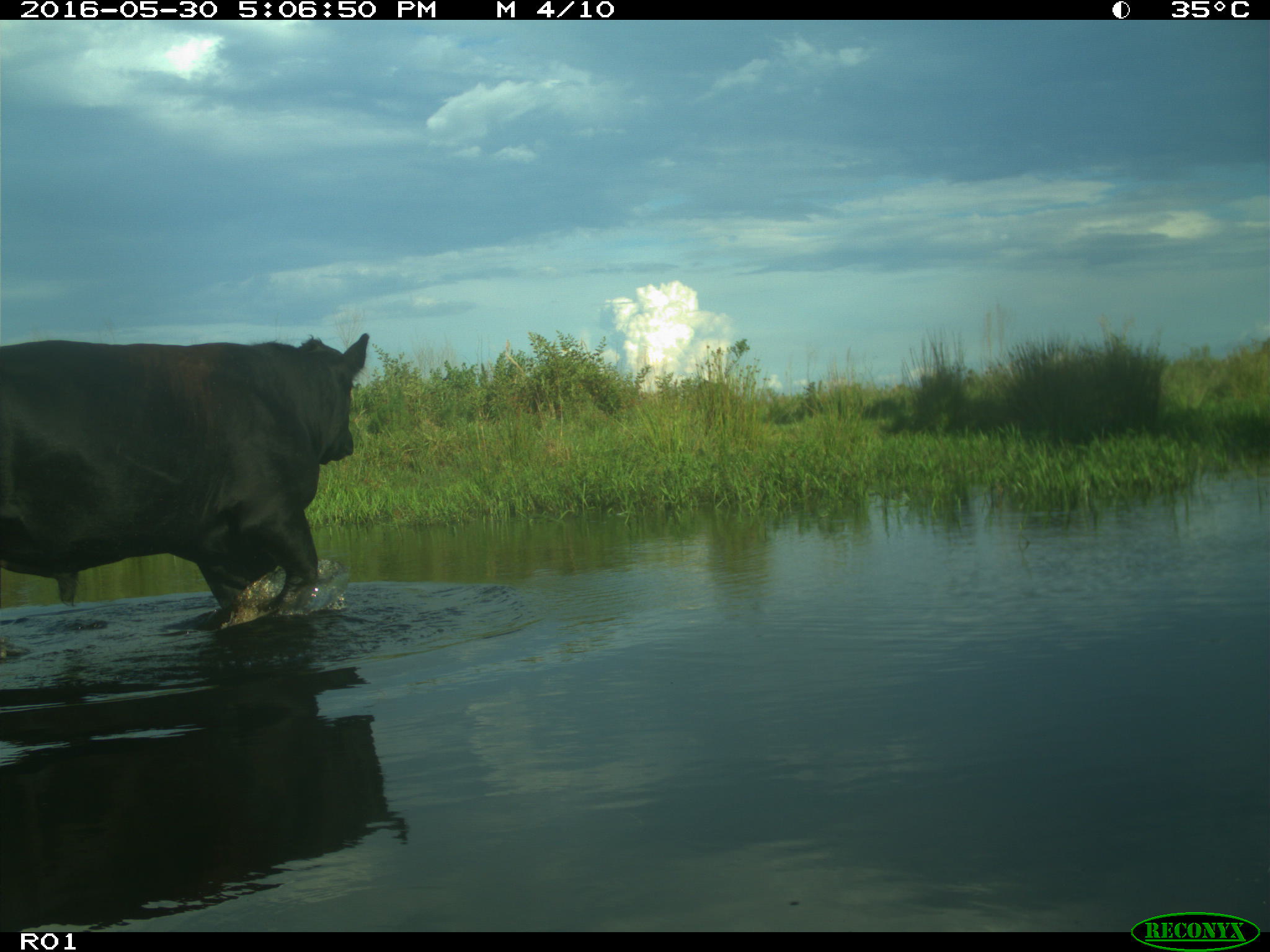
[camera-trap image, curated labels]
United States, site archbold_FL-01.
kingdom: Animalia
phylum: Chordata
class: Mammalia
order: Artiodactyla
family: Bovidae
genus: Bos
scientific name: Bos taurus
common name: domestic cow